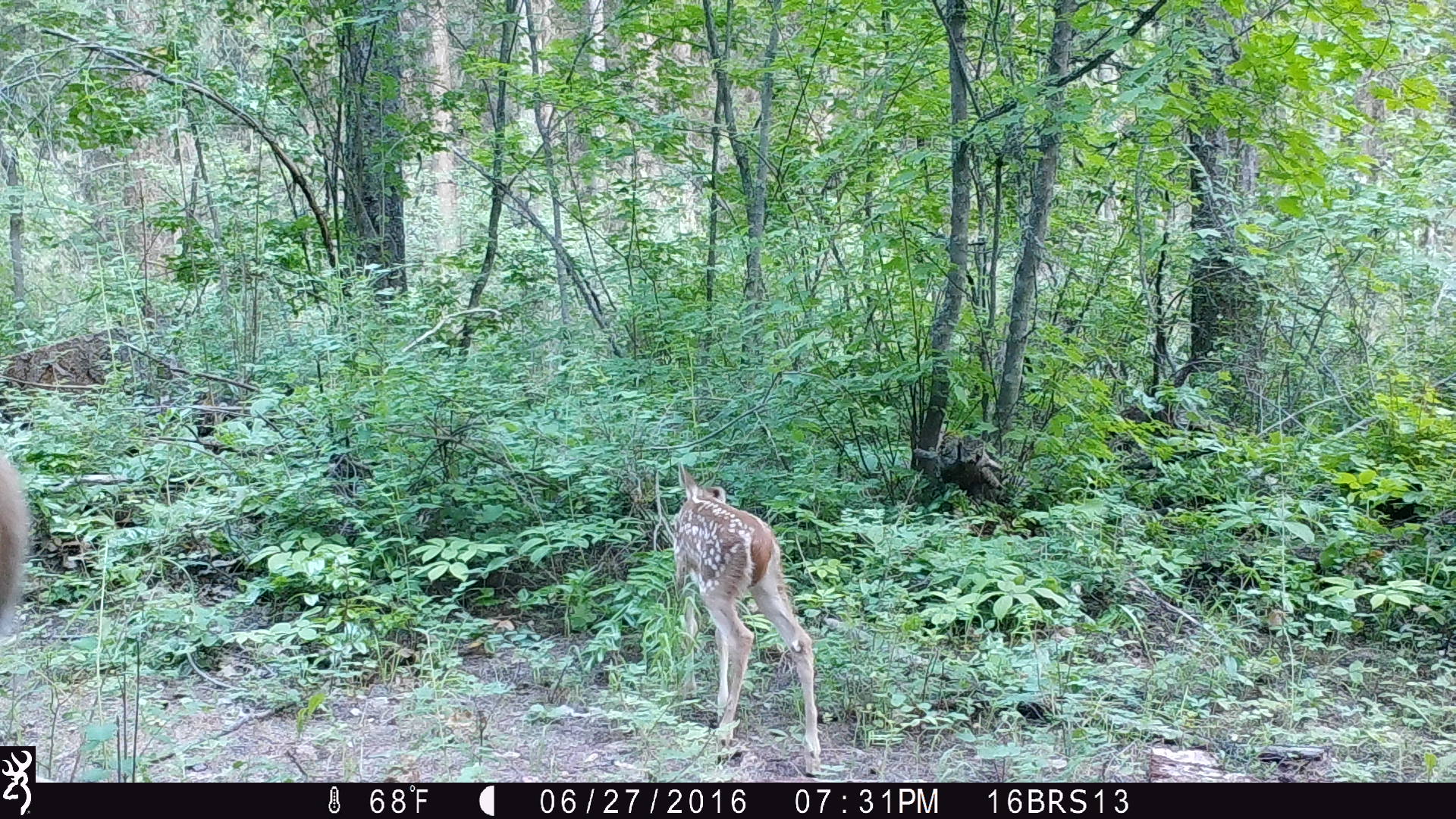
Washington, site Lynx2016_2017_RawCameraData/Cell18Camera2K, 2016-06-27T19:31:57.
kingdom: Animalia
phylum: Chordata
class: Mammalia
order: Artiodactyla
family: Cervidae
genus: Odocoileus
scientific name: Odocoileus virginianus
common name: white-tailed deer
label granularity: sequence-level